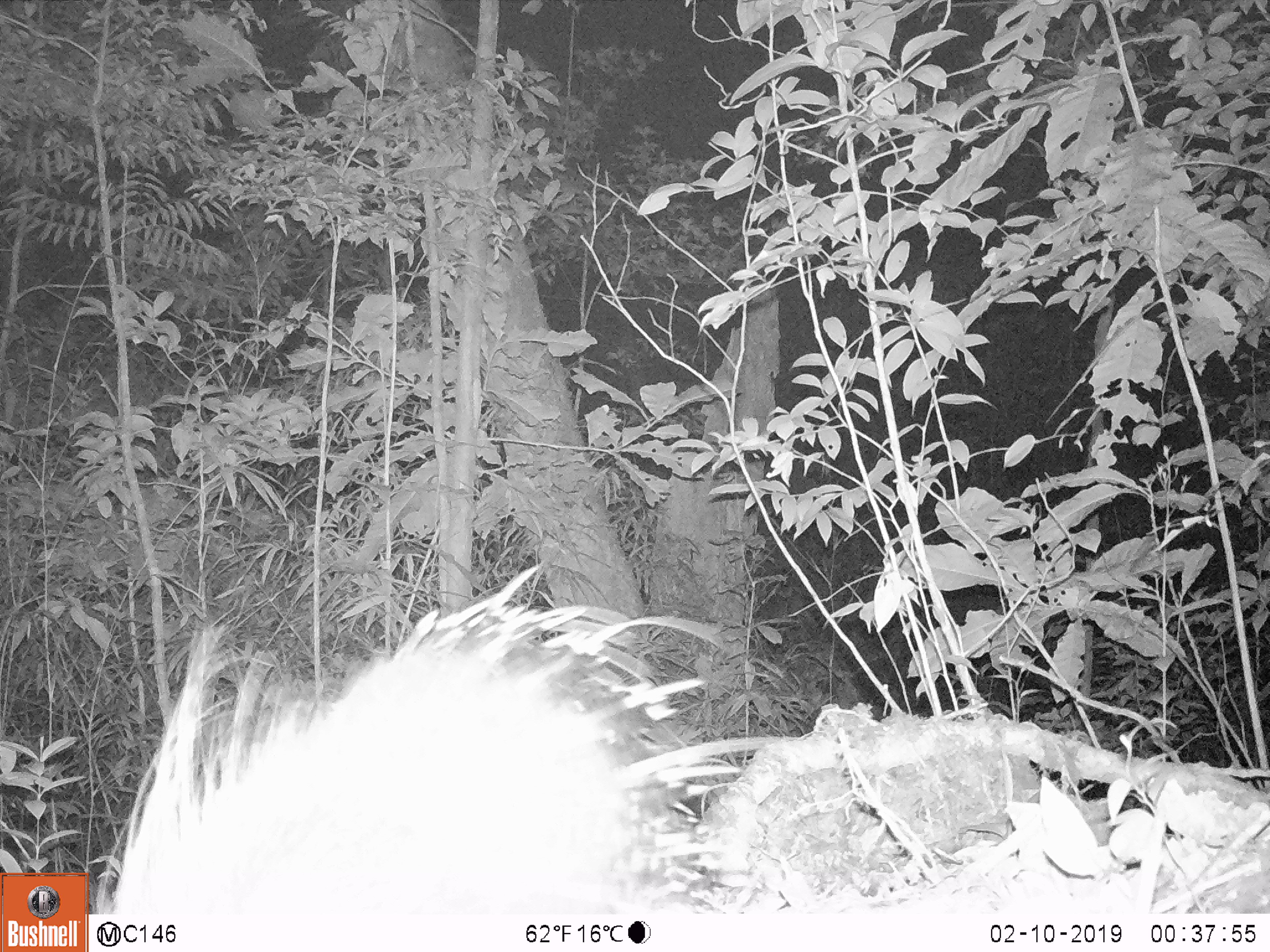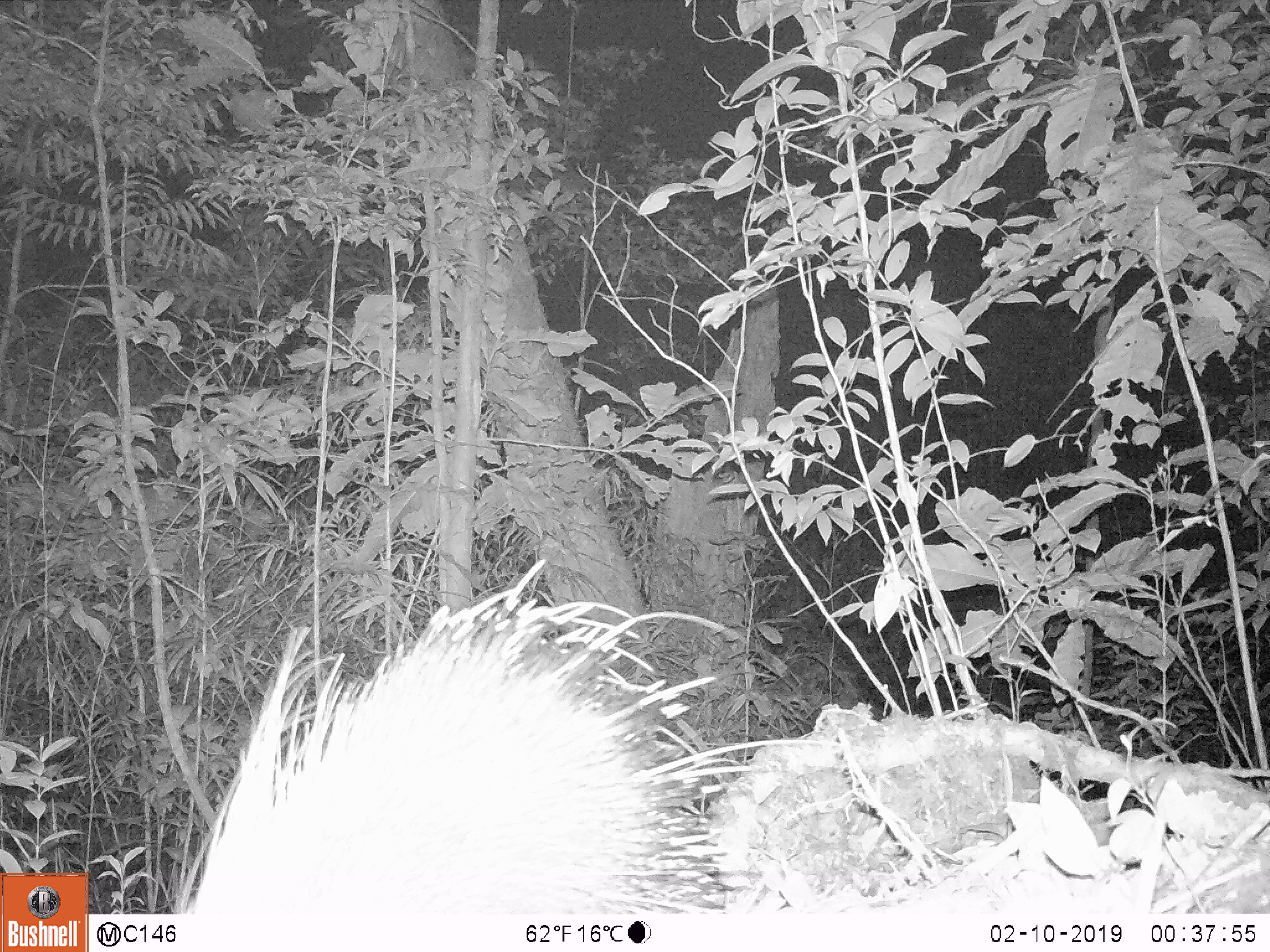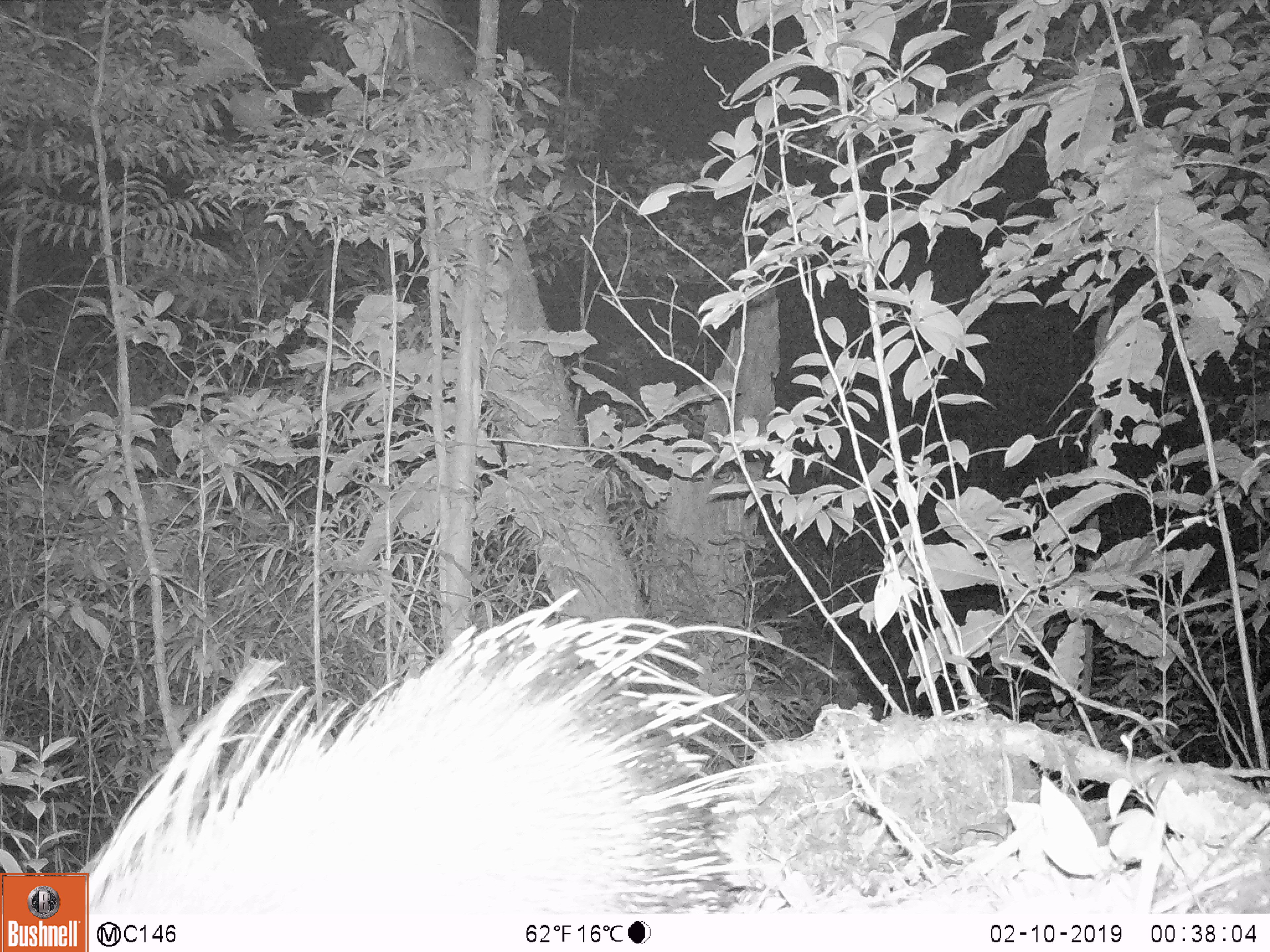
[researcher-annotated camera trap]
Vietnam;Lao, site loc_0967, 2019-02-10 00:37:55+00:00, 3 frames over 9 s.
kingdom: Animalia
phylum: Chordata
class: Mammalia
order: Rodentia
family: Hystricidae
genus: Hystrix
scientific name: Hystrix brachyura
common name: malayan porcupine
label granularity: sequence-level